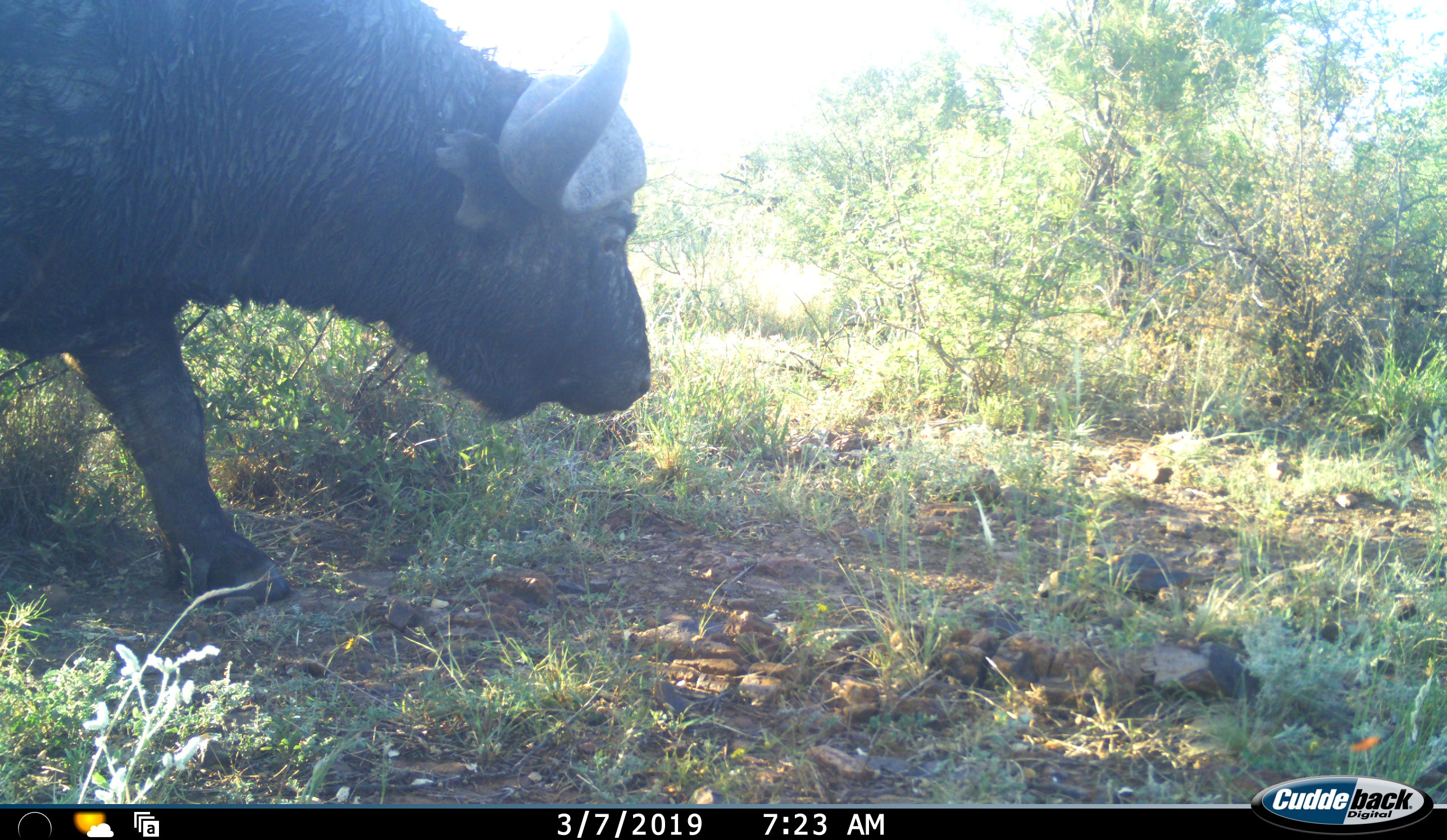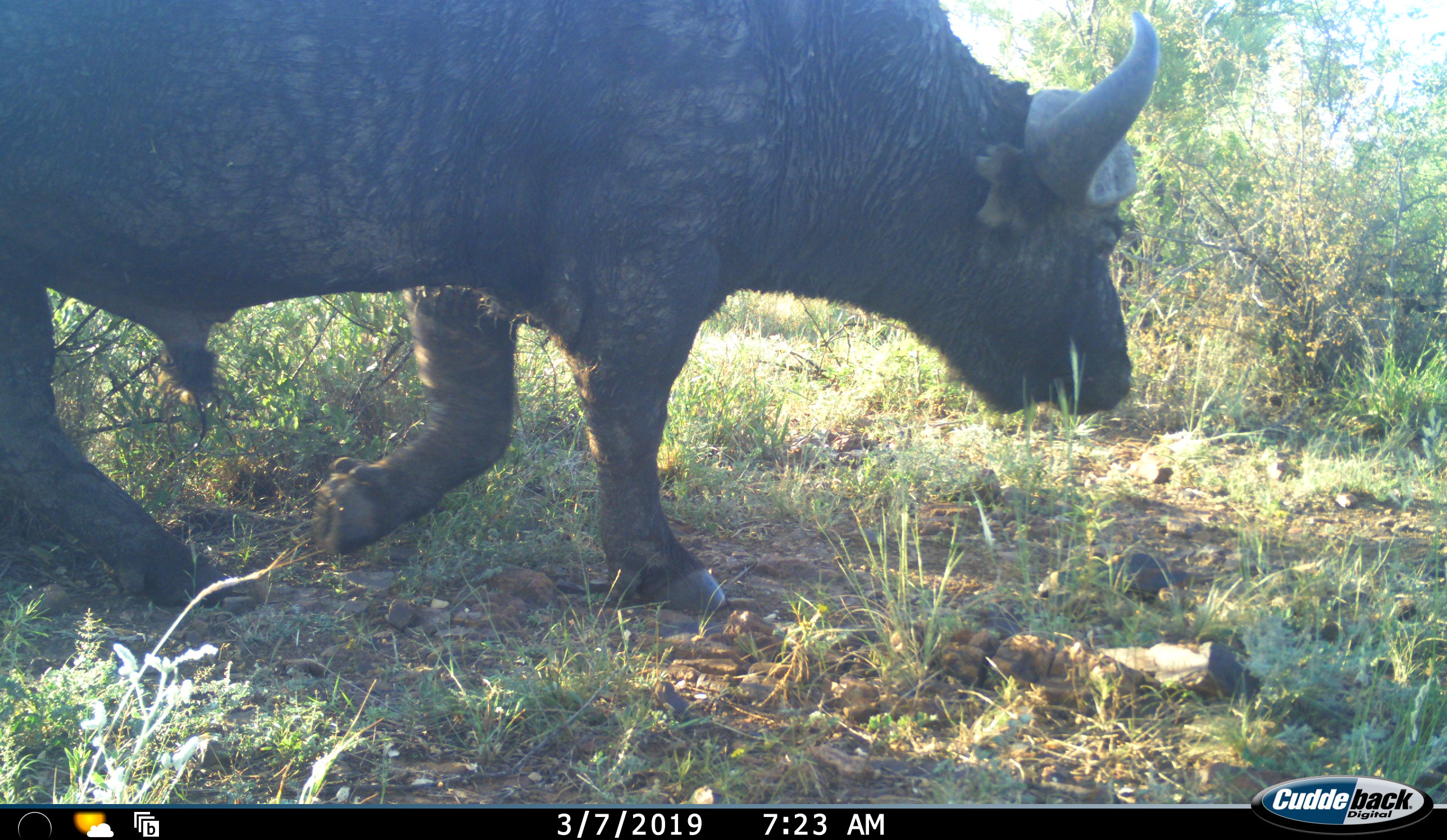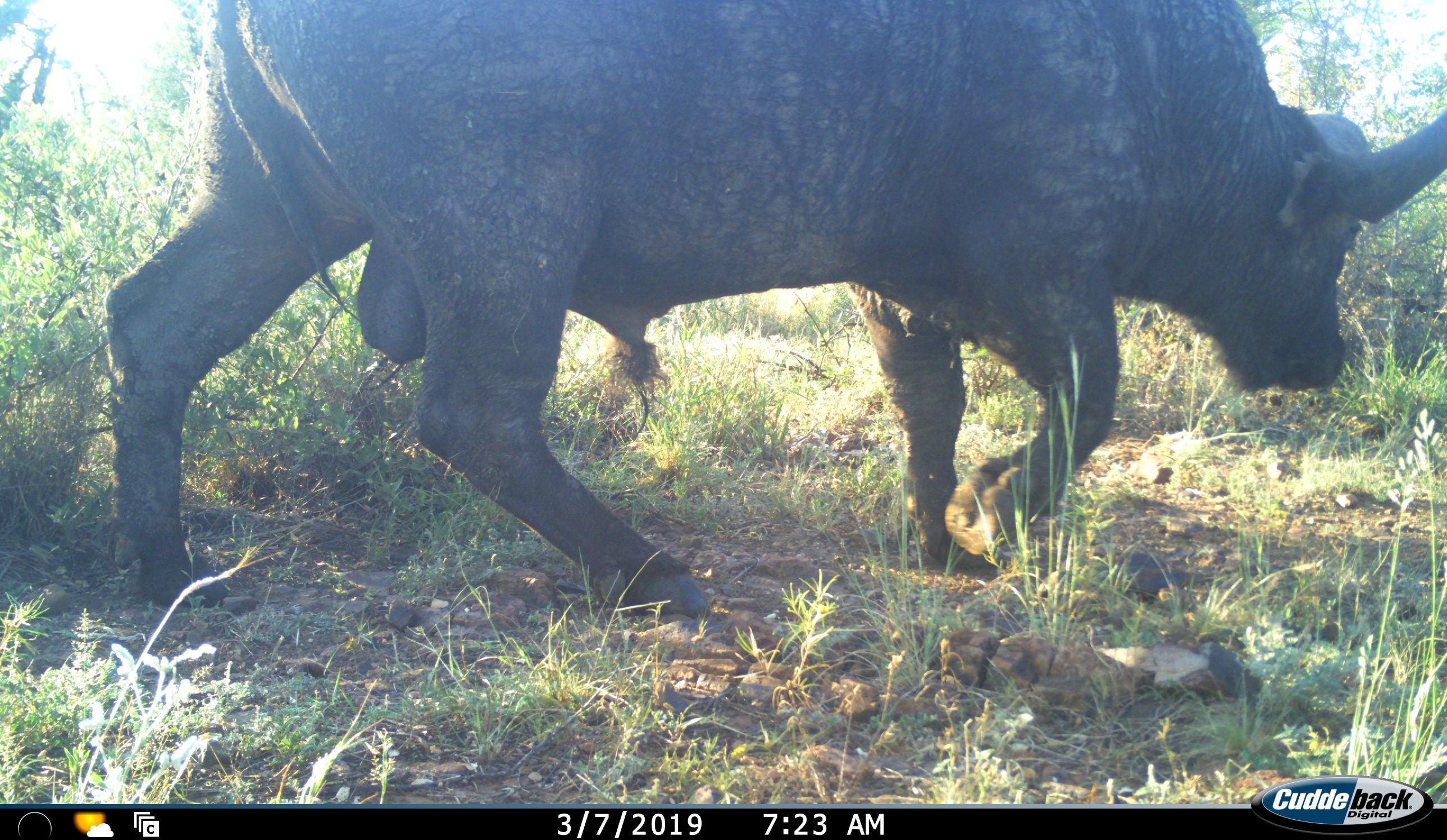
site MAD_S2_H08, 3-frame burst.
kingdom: Animalia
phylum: Chordata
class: Mammalia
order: Artiodactyla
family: Bovidae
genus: Syncerus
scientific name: Syncerus caffer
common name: african buffalo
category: buffalo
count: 1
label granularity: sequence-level